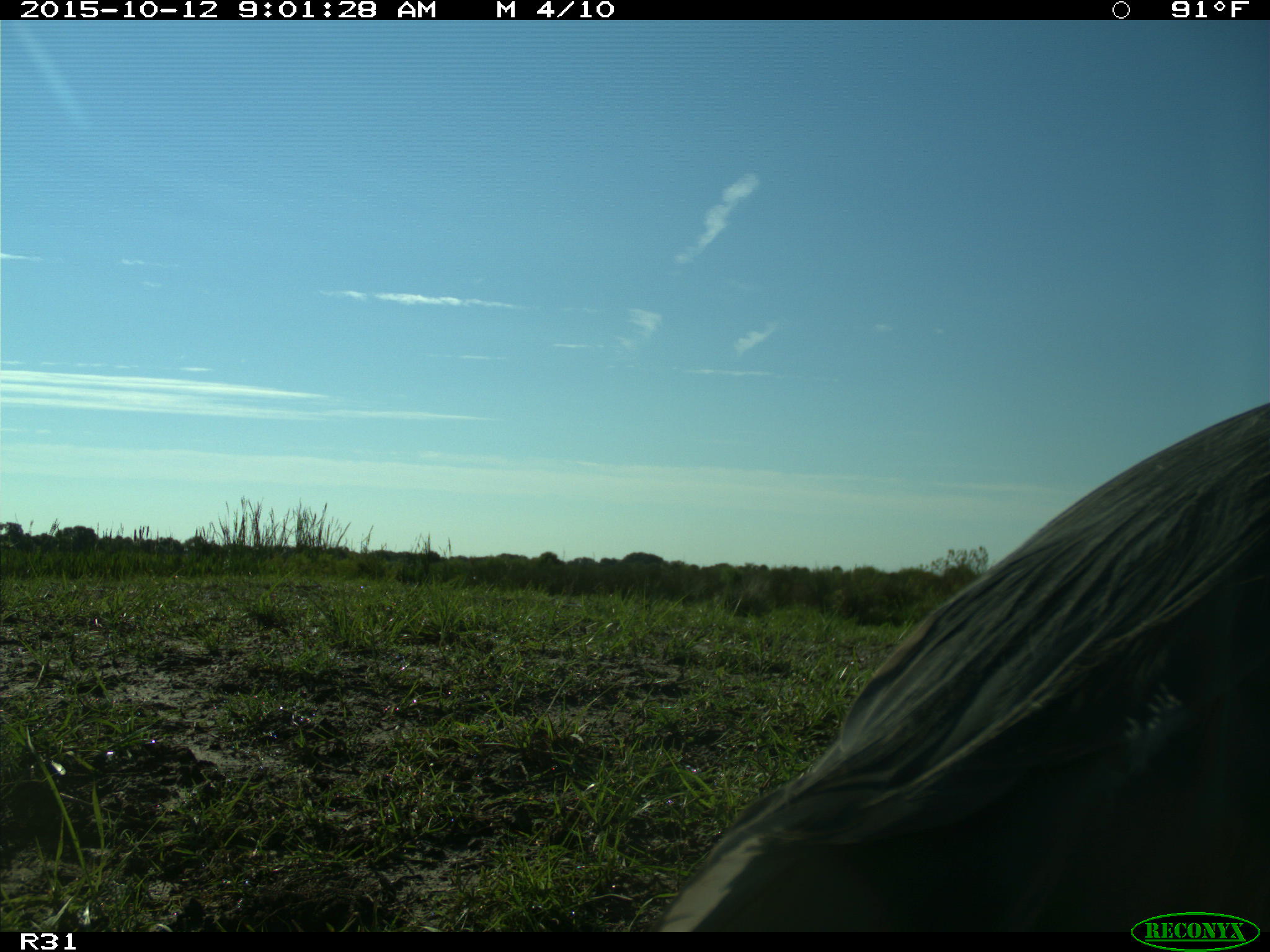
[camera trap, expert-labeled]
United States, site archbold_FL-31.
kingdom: Animalia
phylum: Chordata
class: Aves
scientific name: Aves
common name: birds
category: unidentified bird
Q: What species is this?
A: Unidentified bird (birds) (Aves).